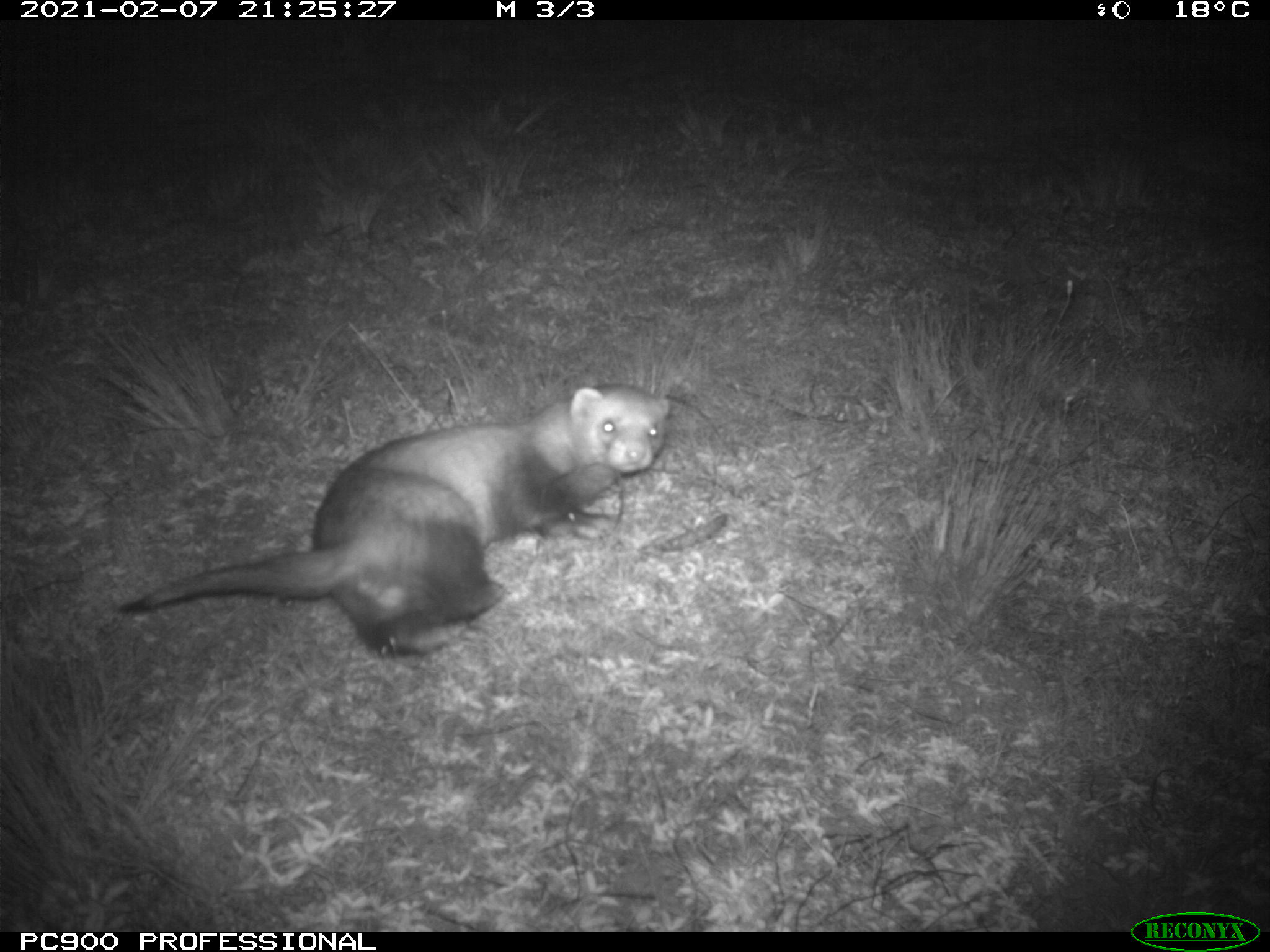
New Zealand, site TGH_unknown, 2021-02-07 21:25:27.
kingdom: Animalia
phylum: Chordata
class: Mammalia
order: Carnivora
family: Mustelidae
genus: Mustela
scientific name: Mustela furo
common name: ferret